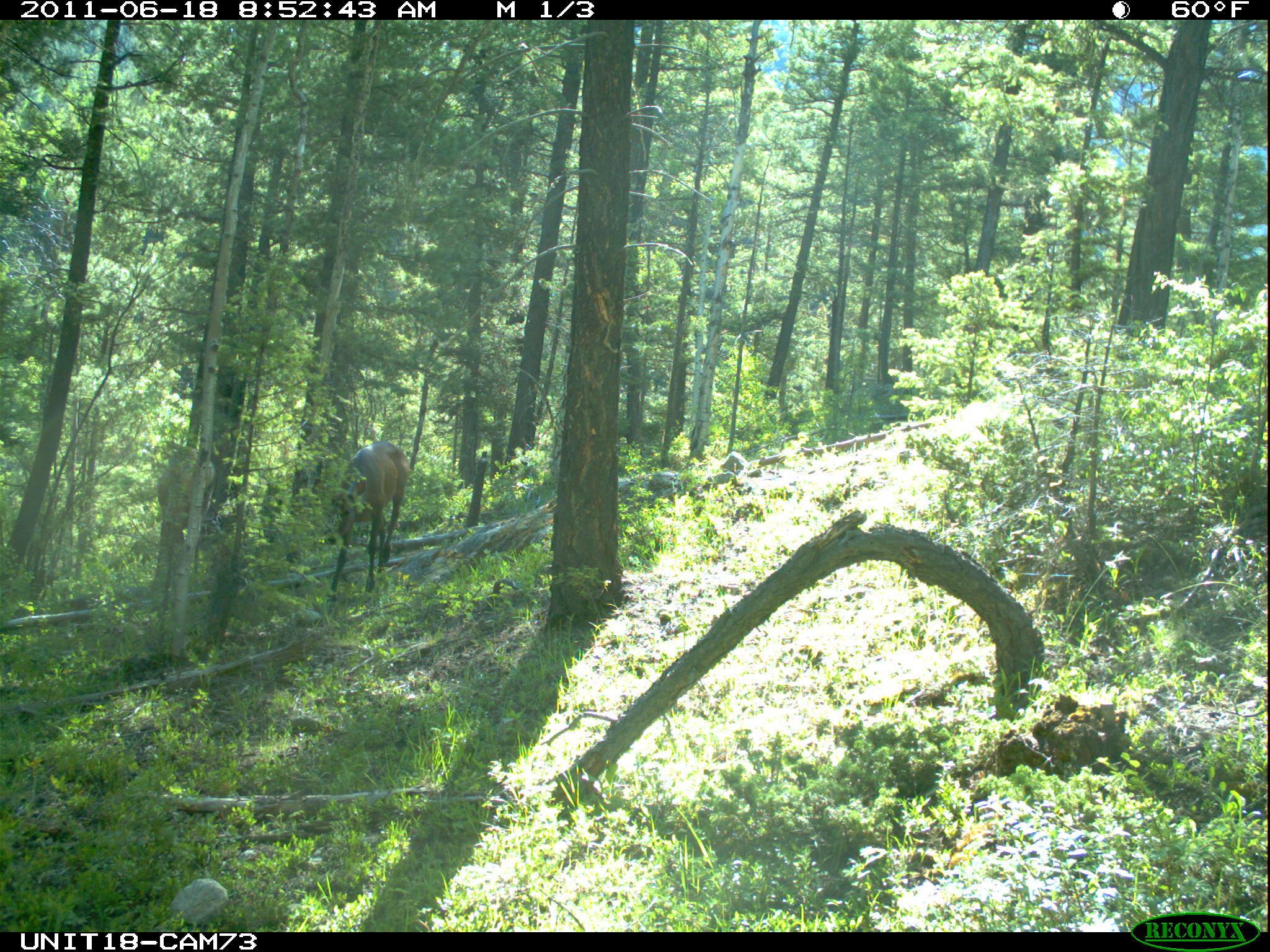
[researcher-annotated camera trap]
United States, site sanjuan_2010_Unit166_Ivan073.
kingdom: Animalia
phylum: Chordata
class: Mammalia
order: Artiodactyla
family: Cervidae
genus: Cervus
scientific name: Cervus elaphus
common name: red deer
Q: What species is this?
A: Cervus elaphus (red deer).